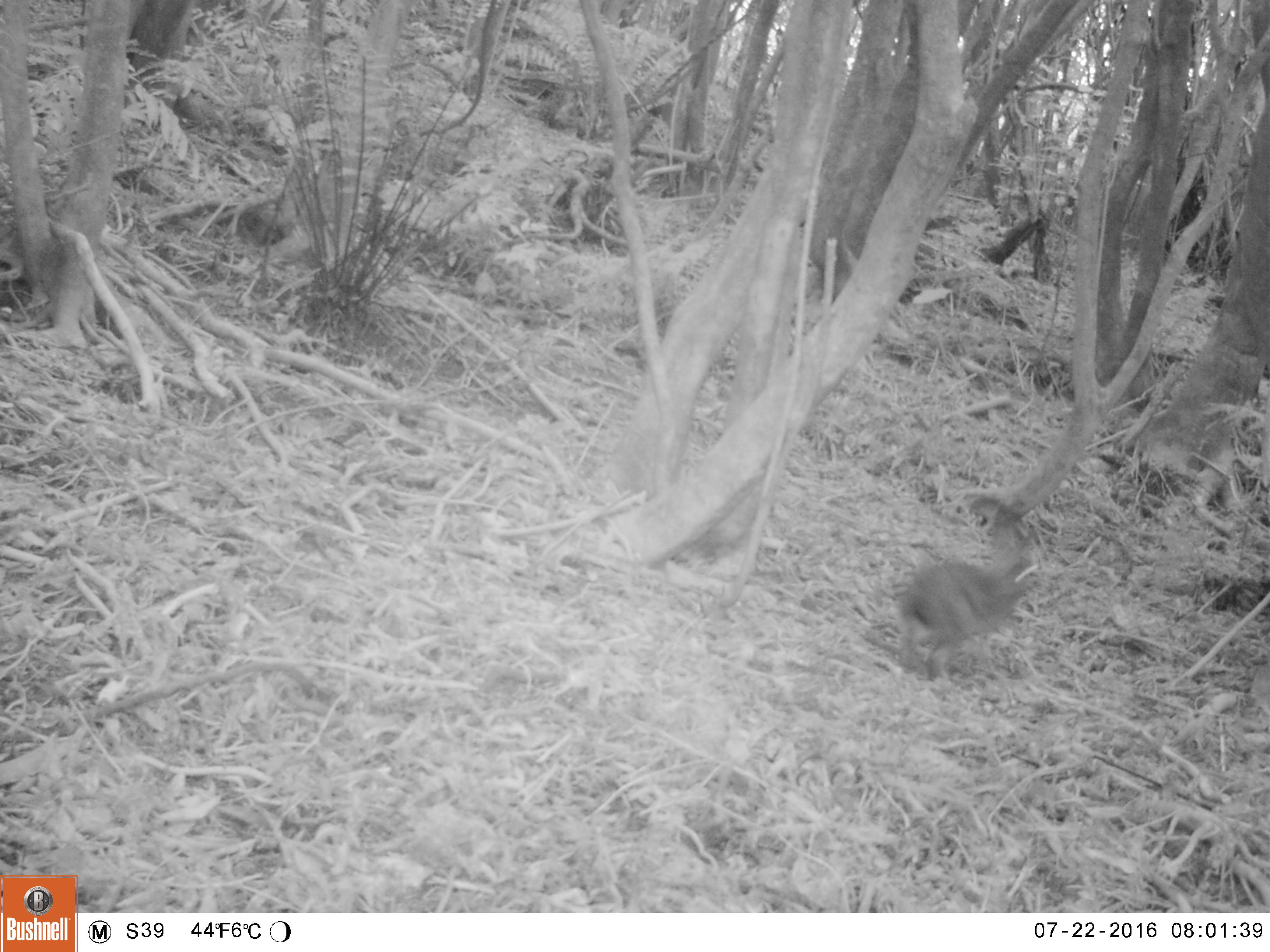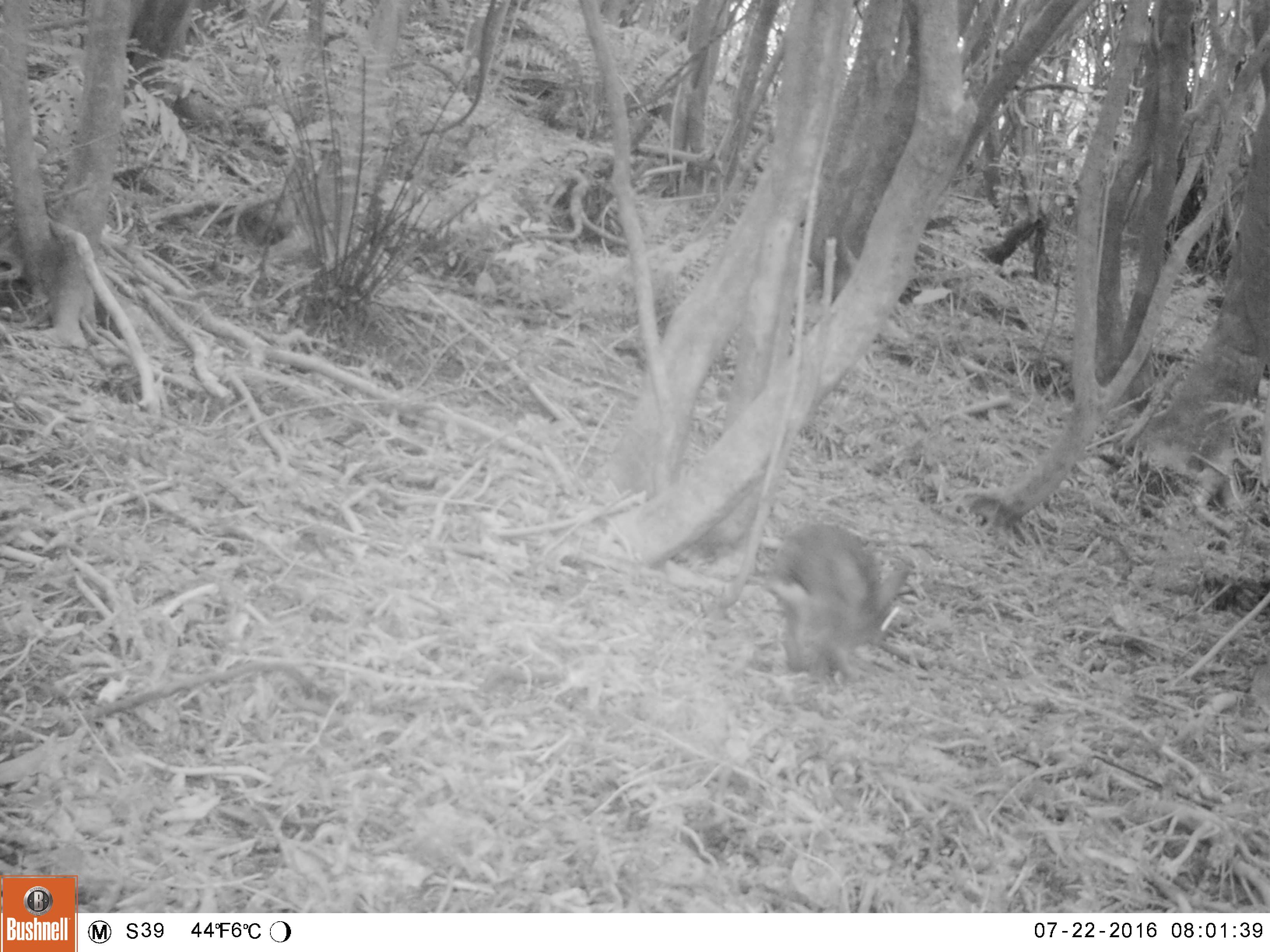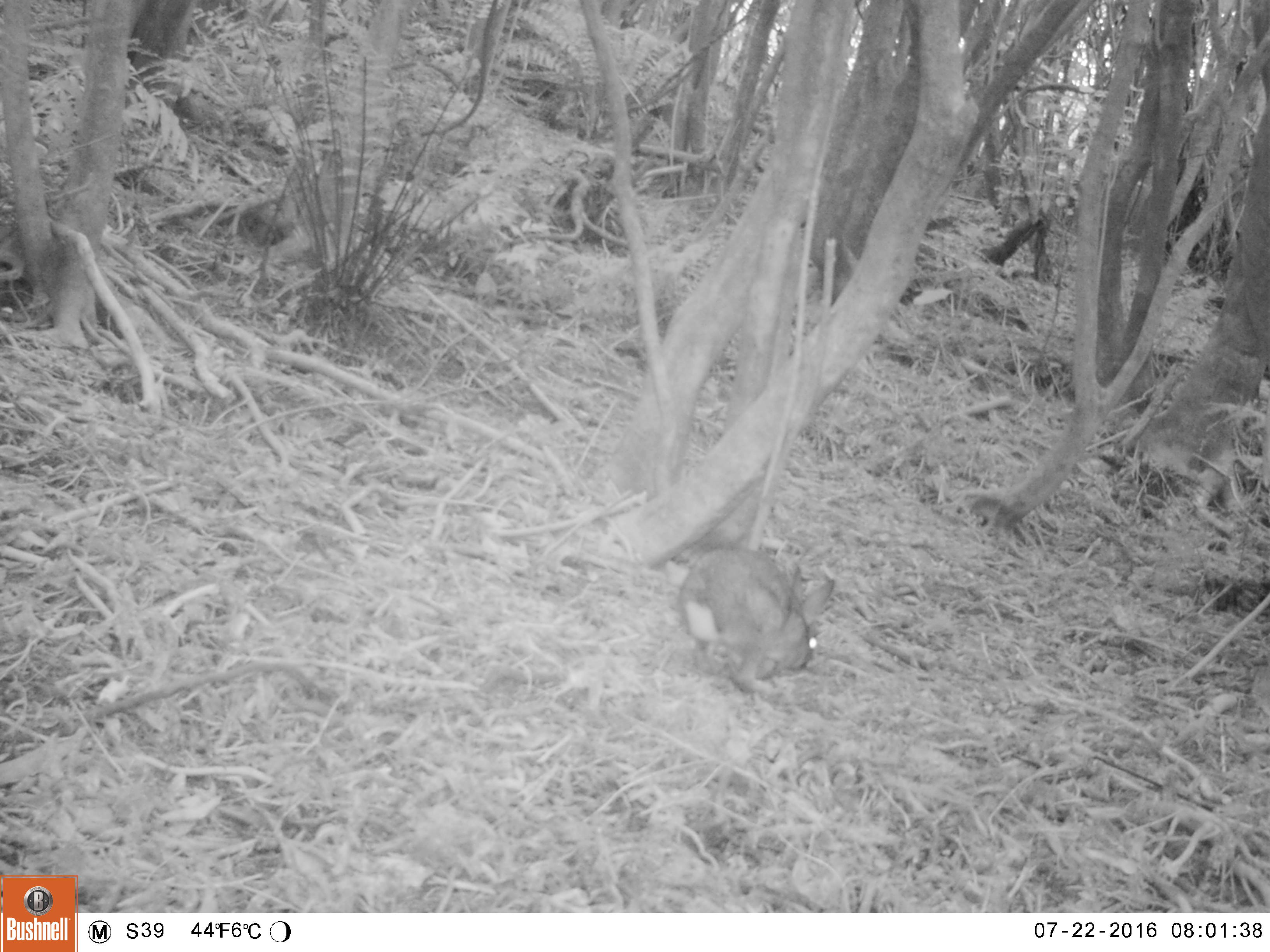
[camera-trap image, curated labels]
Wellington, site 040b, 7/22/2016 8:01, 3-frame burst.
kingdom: Animalia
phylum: Chordata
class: Mammalia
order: Lagomorpha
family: Leporidae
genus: Lepus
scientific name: Lepus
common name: hare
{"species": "hare (Lepus)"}